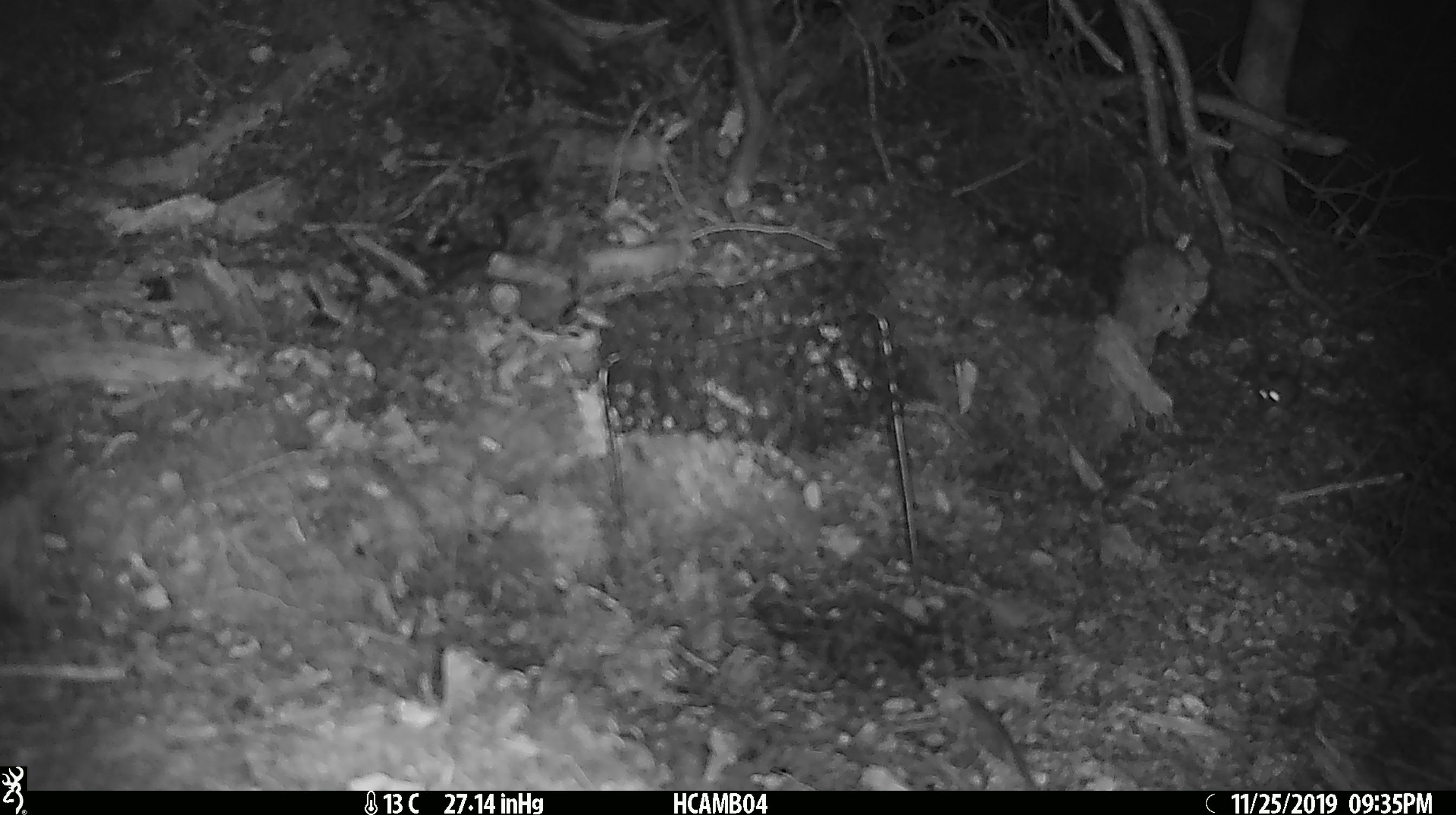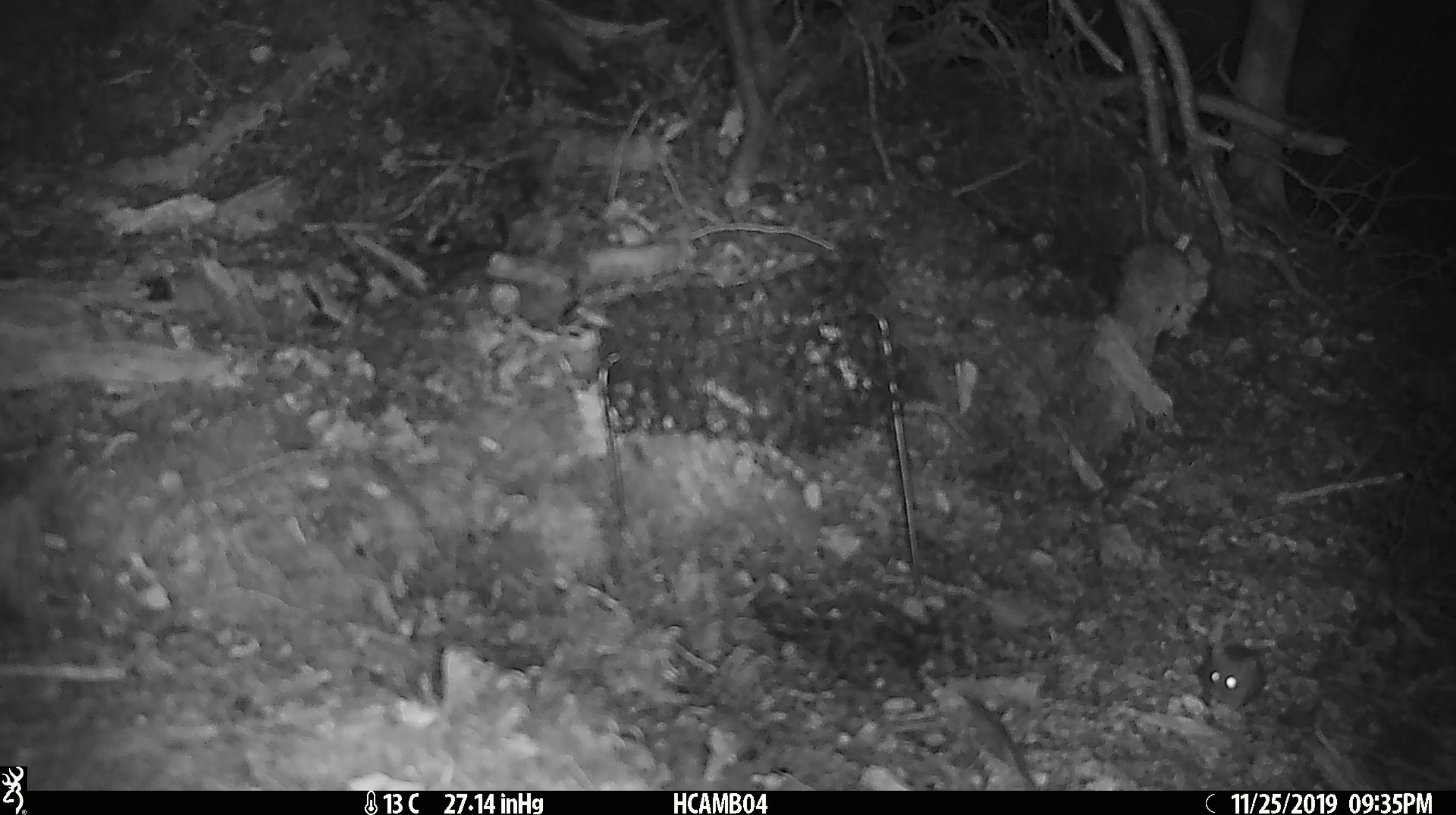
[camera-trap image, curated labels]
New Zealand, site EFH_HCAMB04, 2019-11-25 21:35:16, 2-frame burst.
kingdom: Animalia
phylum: Chordata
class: Mammalia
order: Rodentia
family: Muridae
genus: Mus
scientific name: Mus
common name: mouse